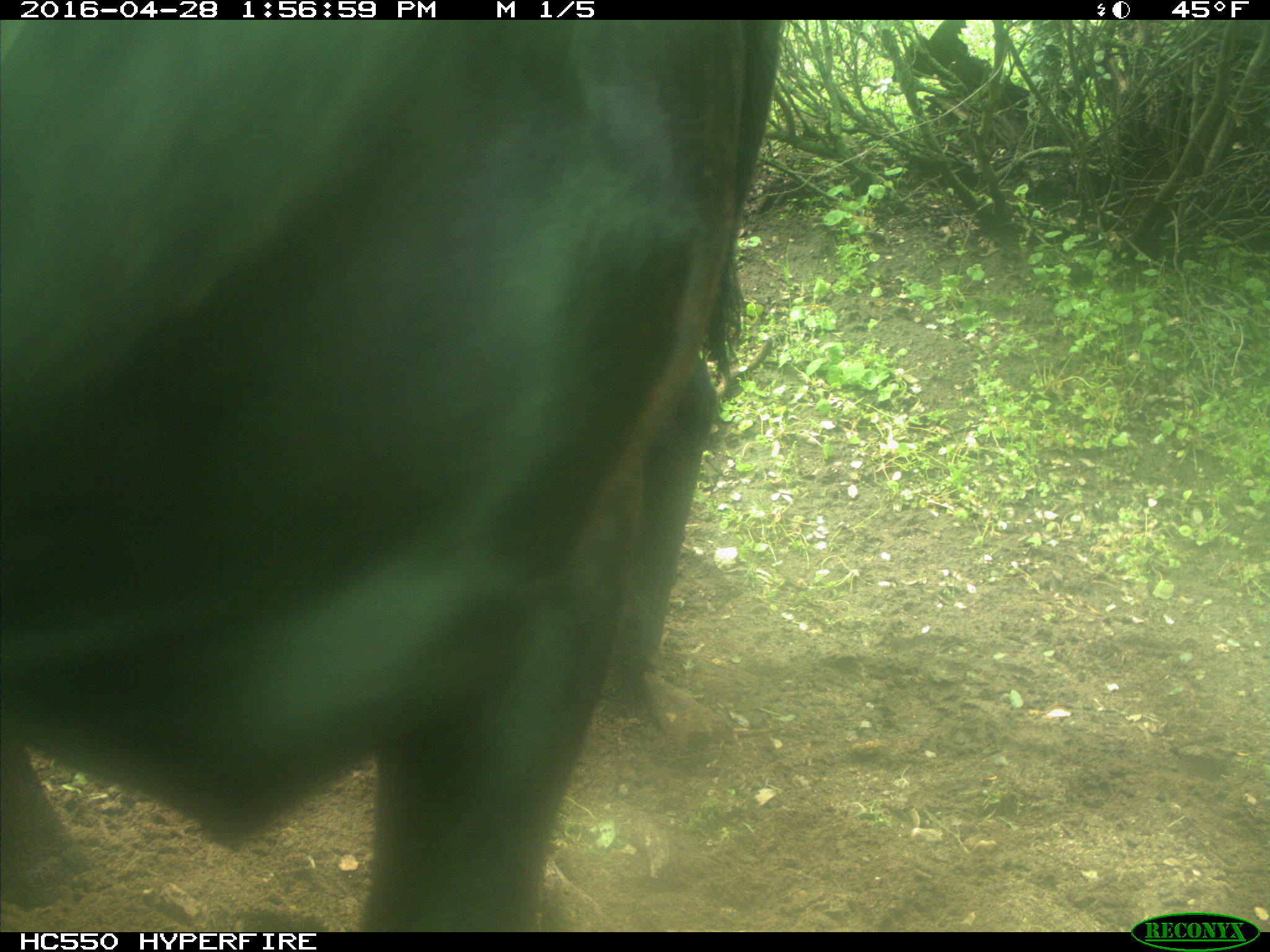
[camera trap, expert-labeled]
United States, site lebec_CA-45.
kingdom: Animalia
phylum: Chordata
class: Mammalia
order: Artiodactyla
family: Bovidae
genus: Bos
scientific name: Bos taurus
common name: domestic cow